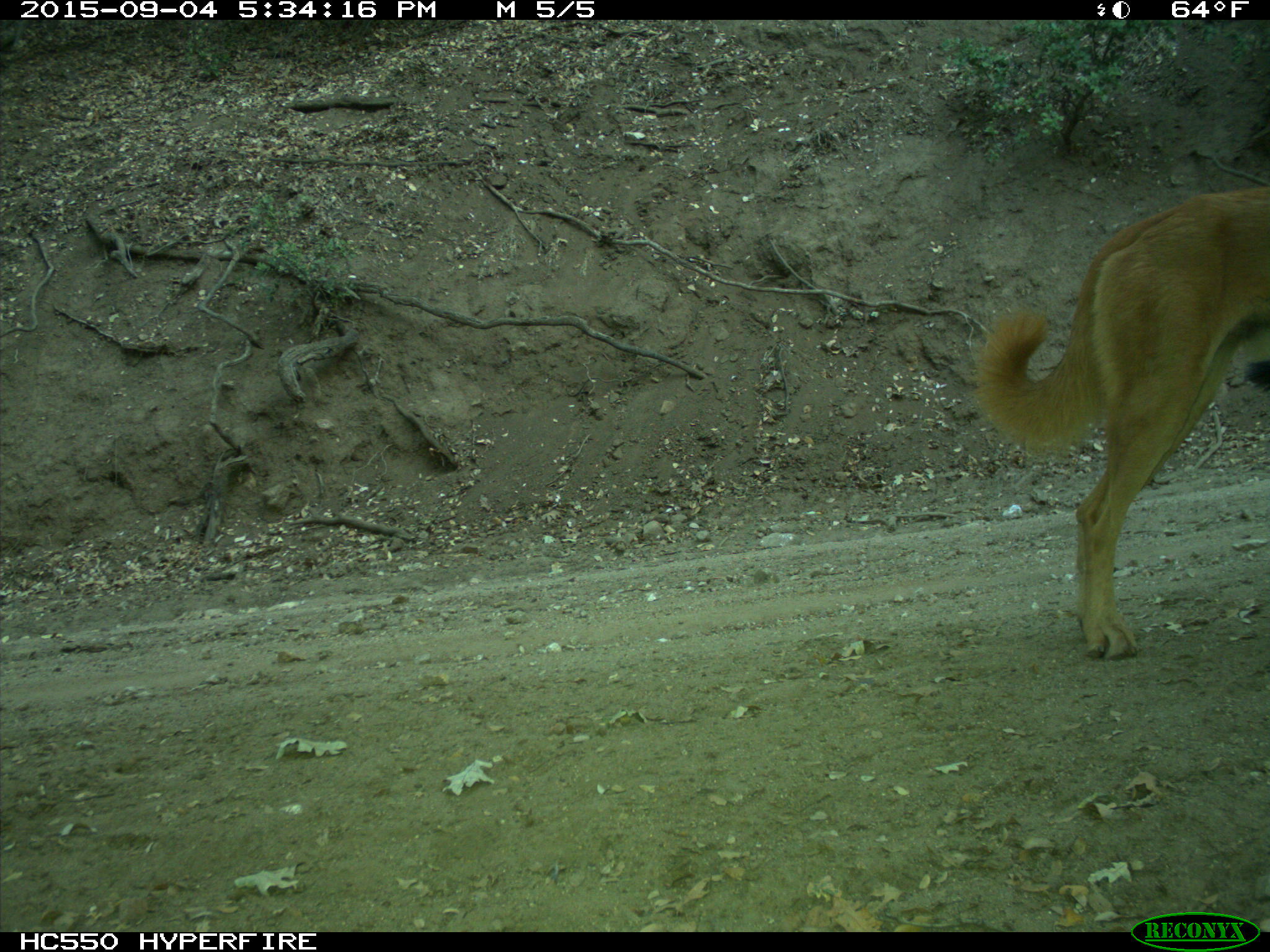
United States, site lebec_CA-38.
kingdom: Animalia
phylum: Chordata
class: Mammalia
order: Carnivora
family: Canidae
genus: Canis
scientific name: Canis familiaris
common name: domestic dog